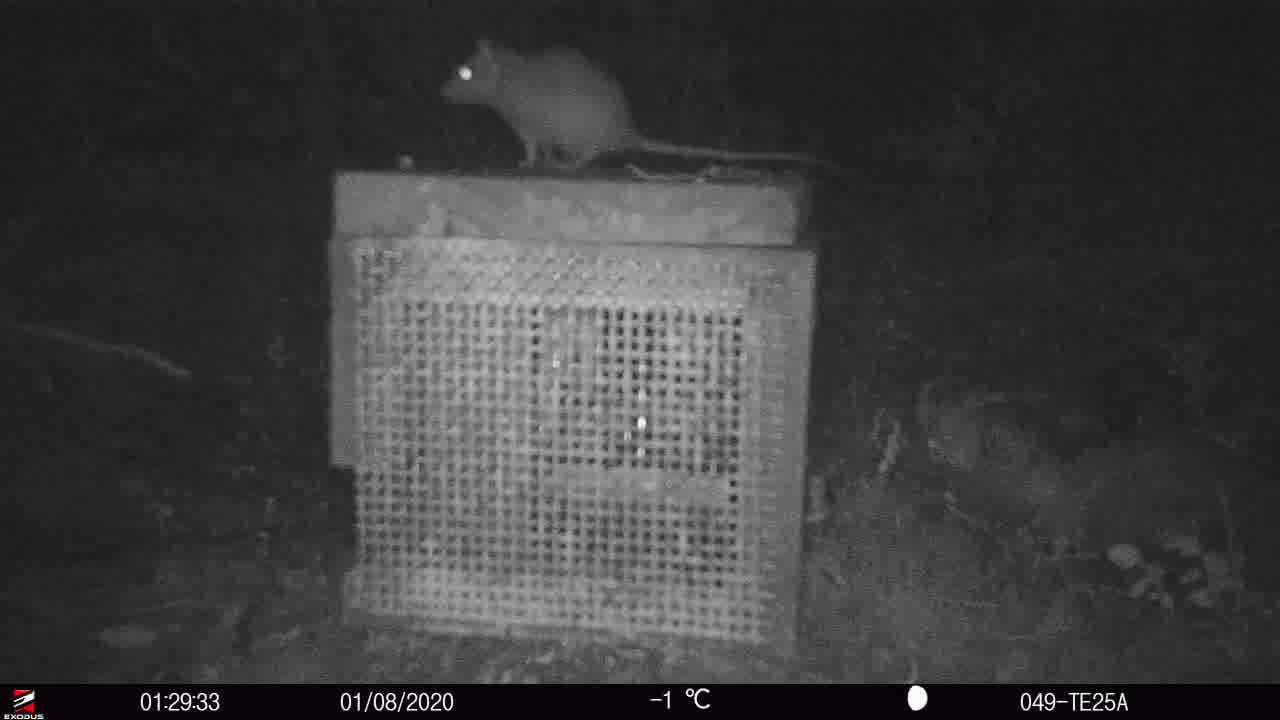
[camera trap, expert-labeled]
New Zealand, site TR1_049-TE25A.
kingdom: Animalia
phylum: Chordata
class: Mammalia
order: Rodentia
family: Muridae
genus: Rattus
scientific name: Rattus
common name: rat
Rat (Rattus).